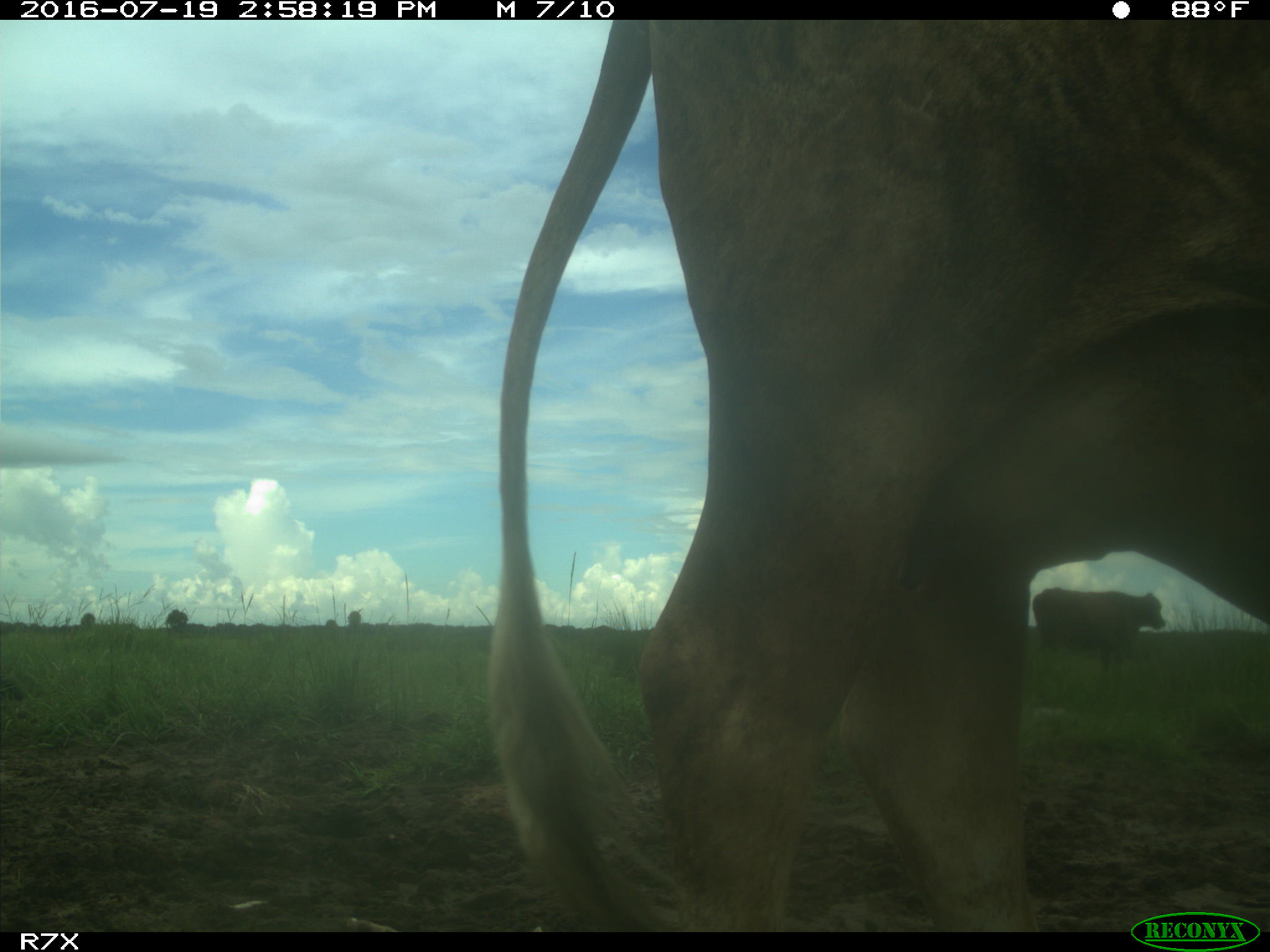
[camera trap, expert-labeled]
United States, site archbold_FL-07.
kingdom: Animalia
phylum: Chordata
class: Mammalia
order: Artiodactyla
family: Bovidae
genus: Bos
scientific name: Bos taurus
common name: domestic cow